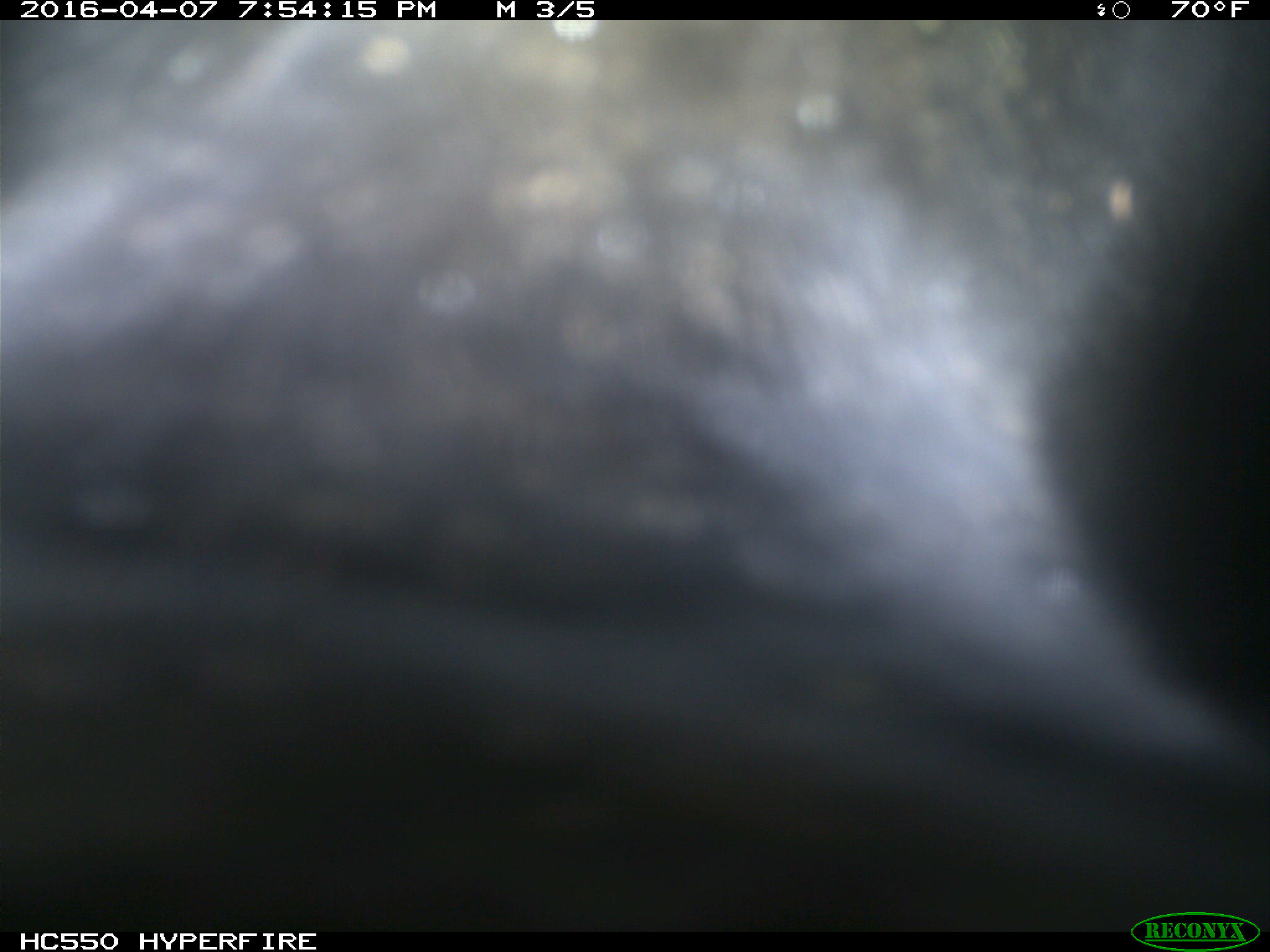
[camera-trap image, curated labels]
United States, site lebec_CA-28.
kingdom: Animalia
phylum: Chordata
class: Mammalia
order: Artiodactyla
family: Bovidae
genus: Bos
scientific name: Bos taurus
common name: domestic cow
Bos taurus (domestic cow).